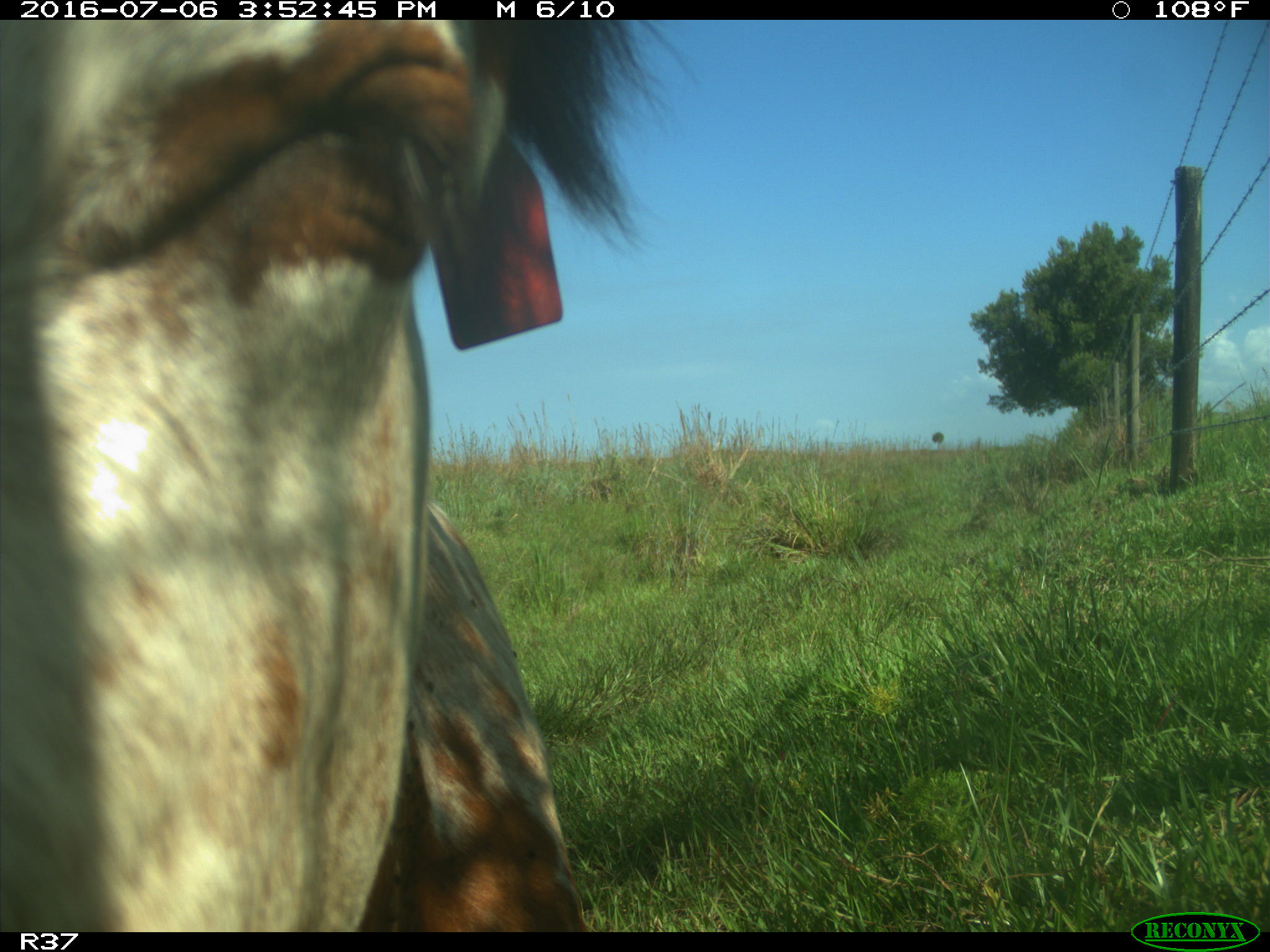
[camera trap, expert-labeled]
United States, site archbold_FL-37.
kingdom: Animalia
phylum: Chordata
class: Mammalia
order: Artiodactyla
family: Bovidae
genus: Bos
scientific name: Bos taurus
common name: domestic cow